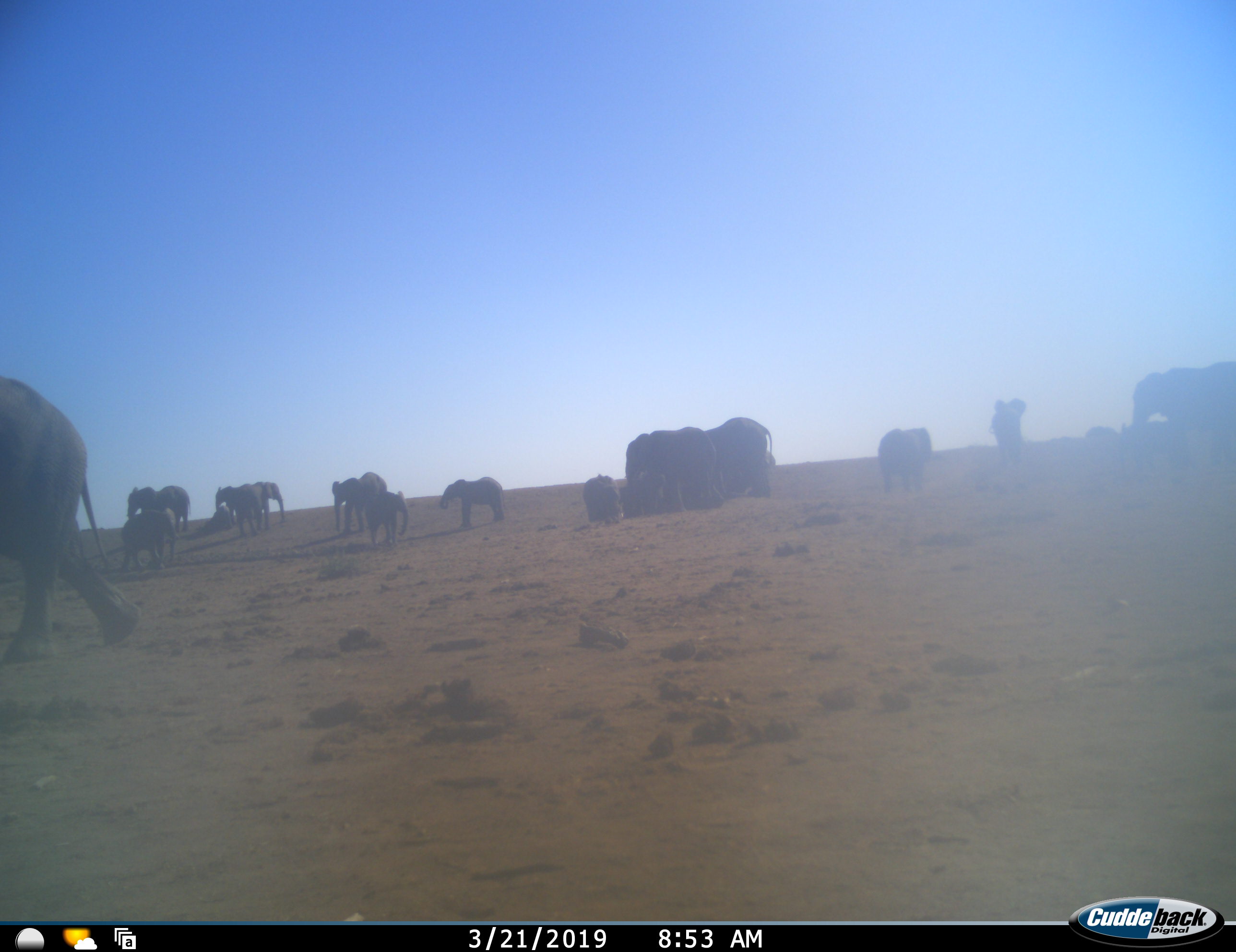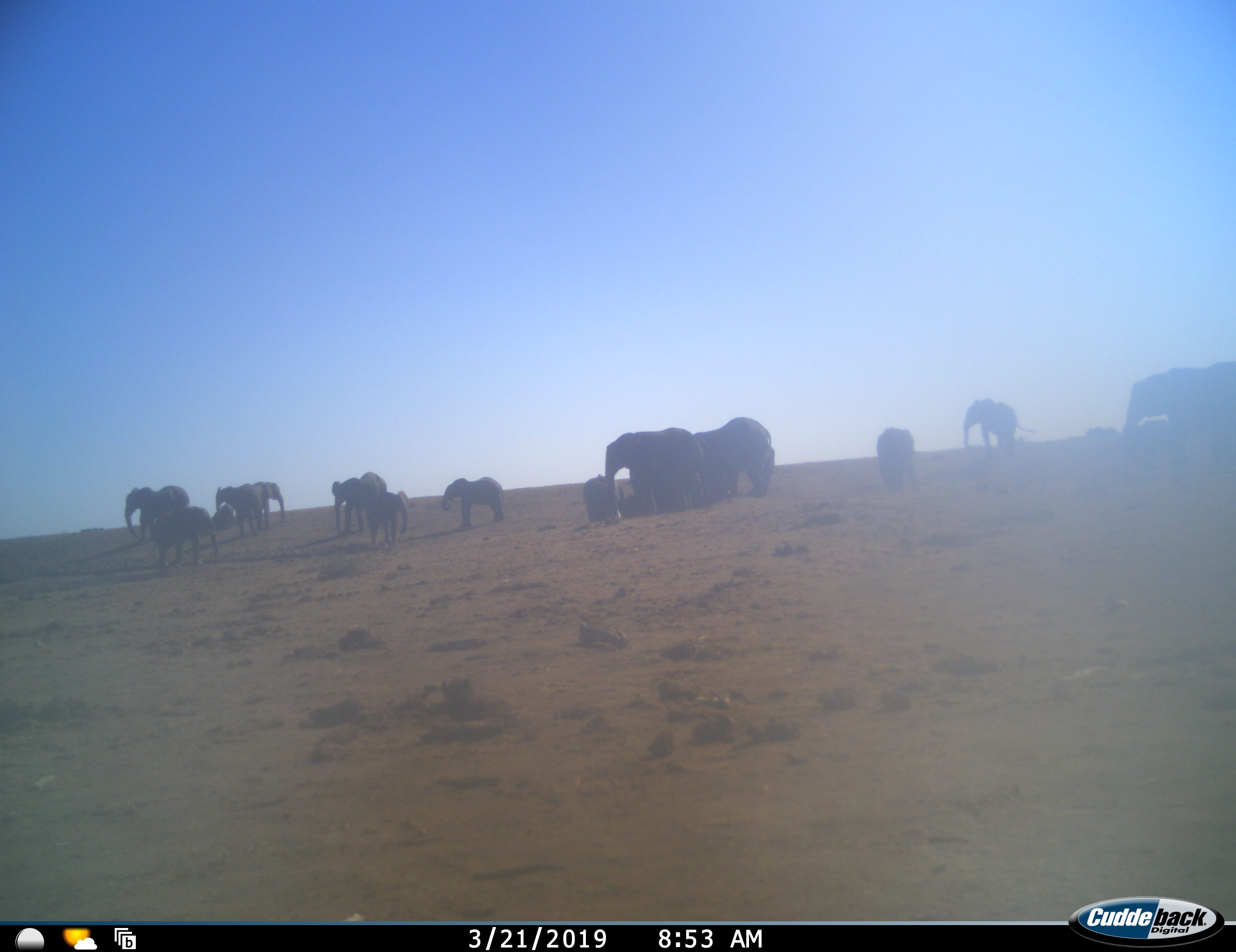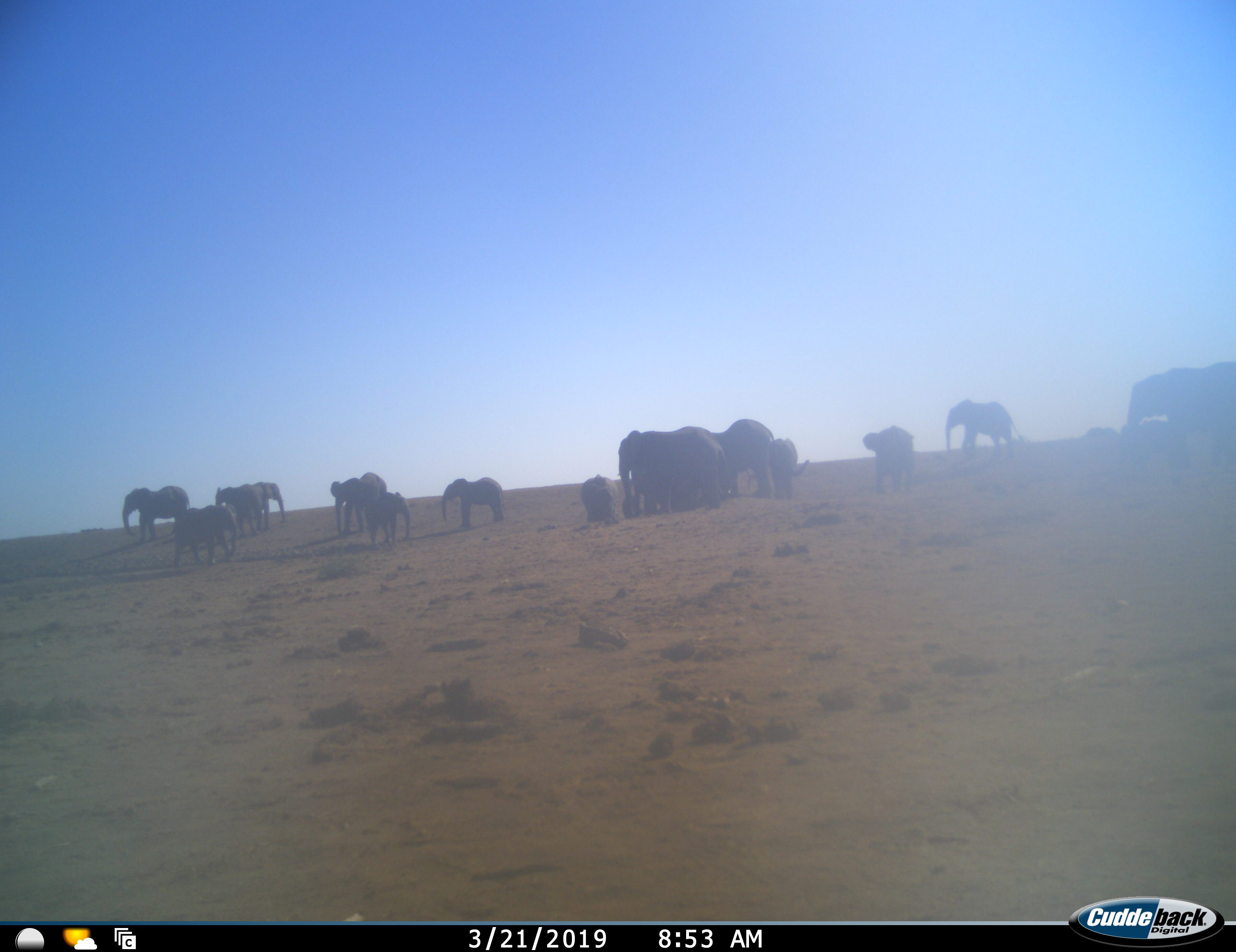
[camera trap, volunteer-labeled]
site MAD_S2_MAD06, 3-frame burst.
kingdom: Animalia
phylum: Chordata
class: Mammalia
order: Proboscidea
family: Elephantidae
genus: Loxodonta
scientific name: Loxodonta africana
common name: african bush elephant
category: elephant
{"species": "elephant (african bush elephant) (Loxodonta africana)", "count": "11-50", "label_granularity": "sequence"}